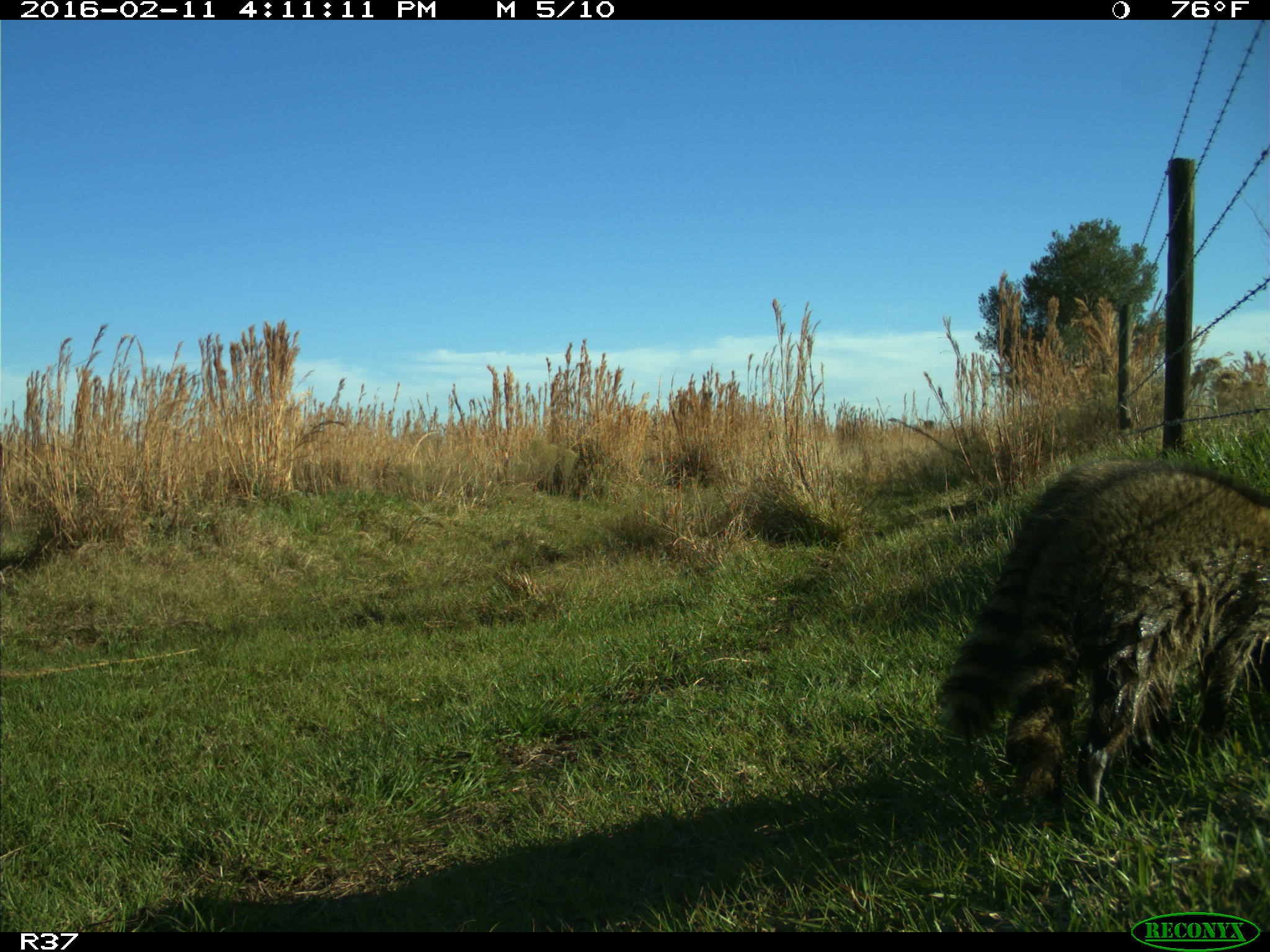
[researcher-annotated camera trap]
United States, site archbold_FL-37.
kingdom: Animalia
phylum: Chordata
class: Mammalia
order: Carnivora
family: Procyonidae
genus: Procyon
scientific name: Procyon lotor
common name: common raccoon